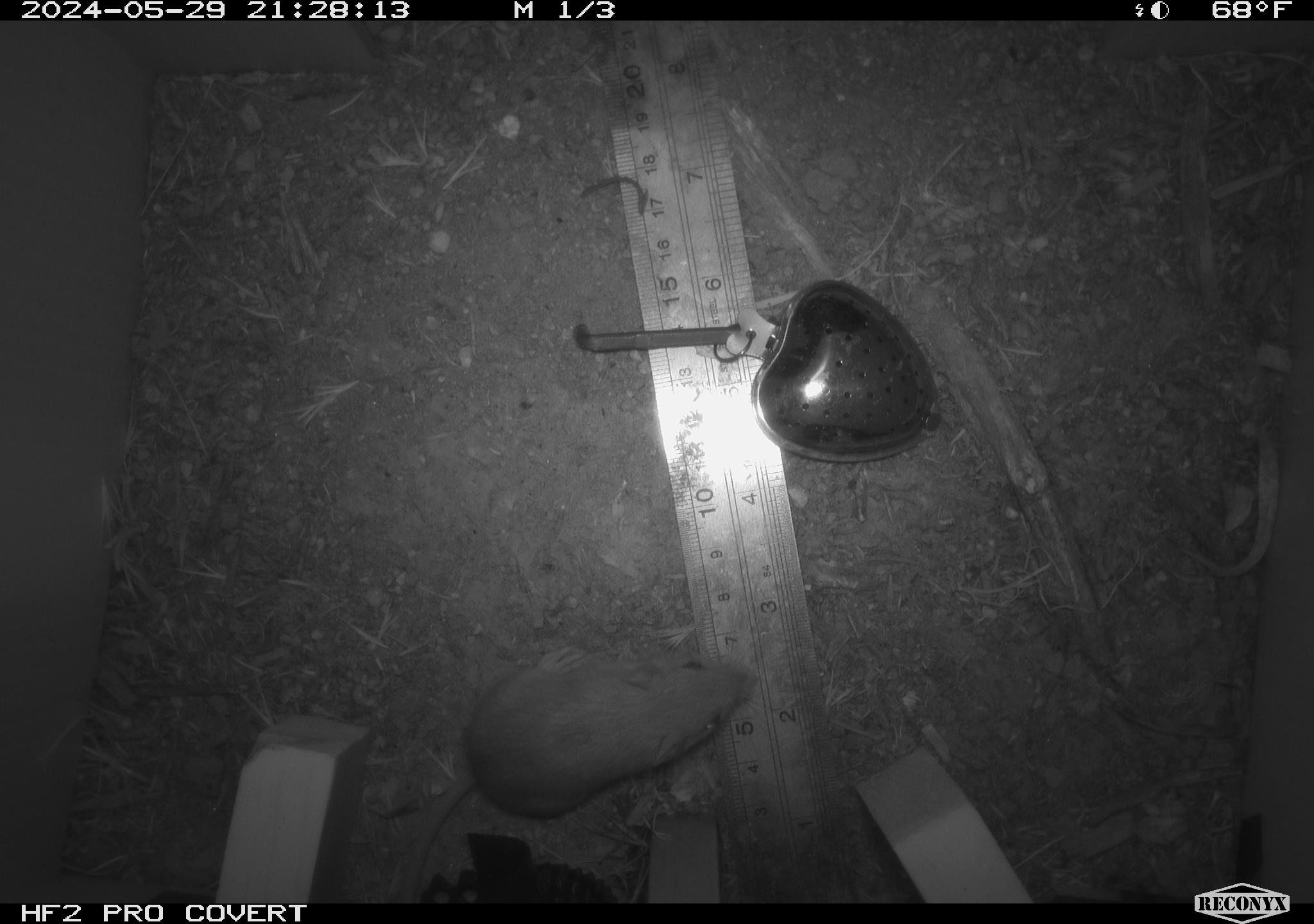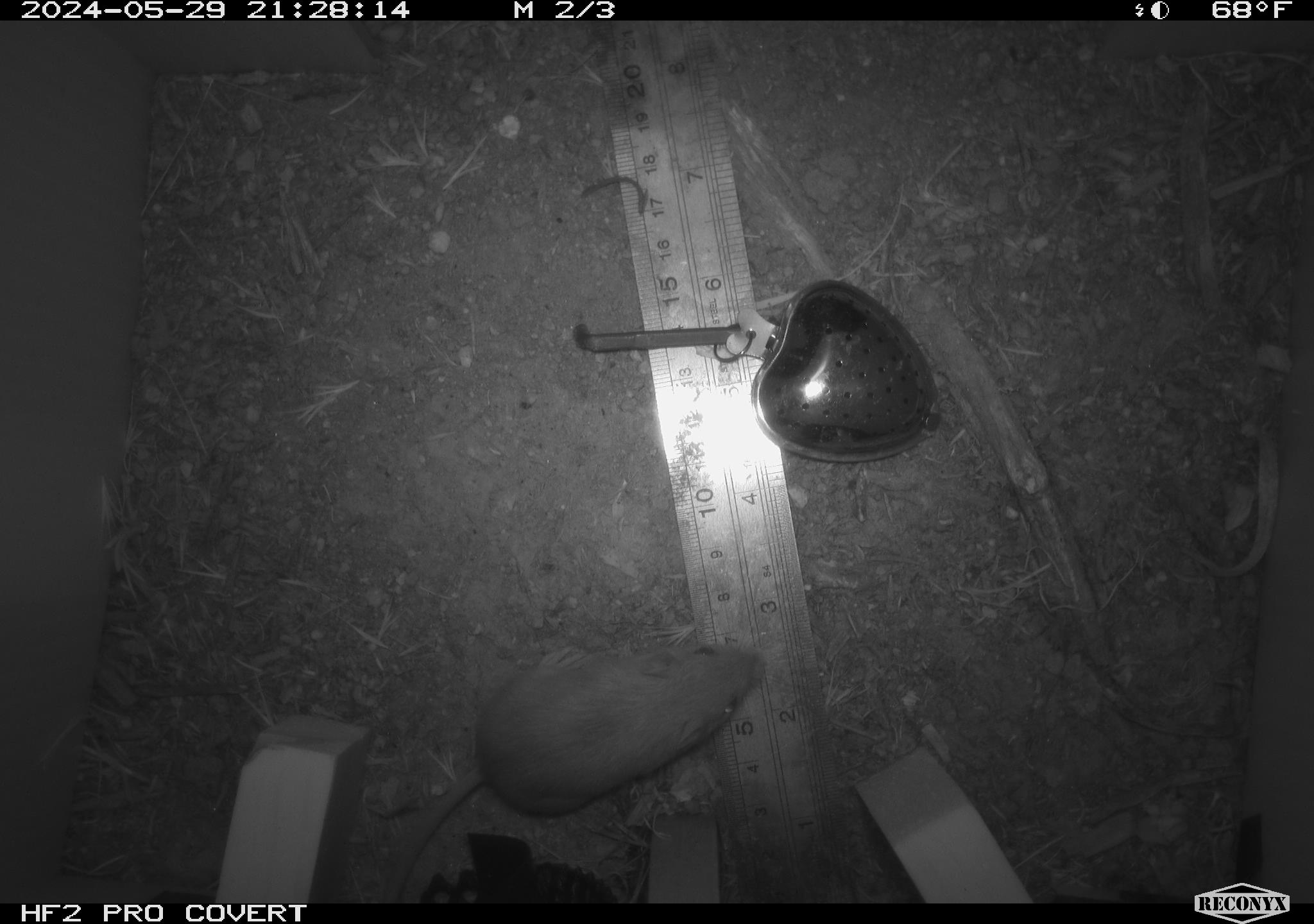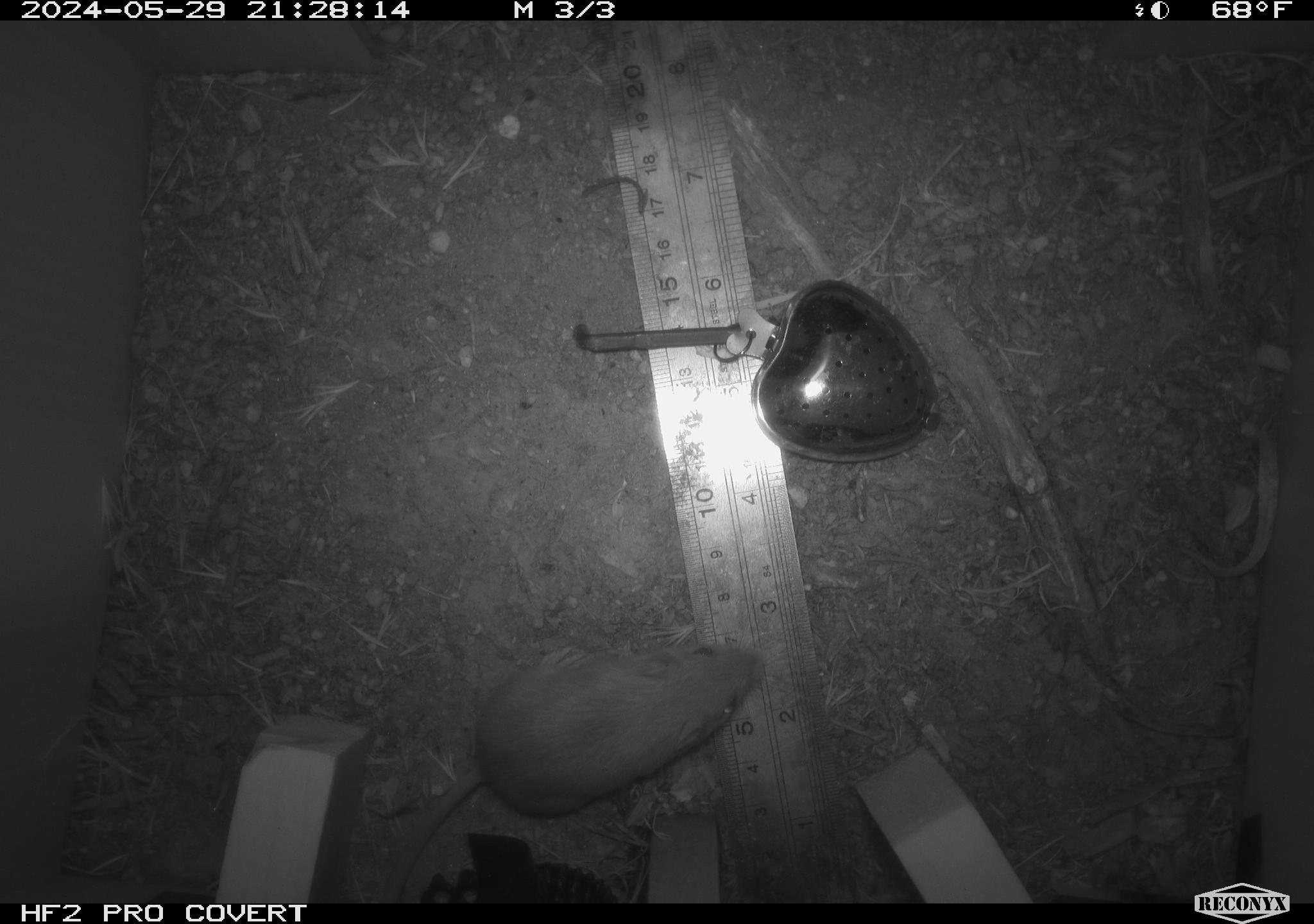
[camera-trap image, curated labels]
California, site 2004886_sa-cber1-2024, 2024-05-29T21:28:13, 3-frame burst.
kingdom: Animalia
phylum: Chordata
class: Mammalia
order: Rodentia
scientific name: Rodentia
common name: mouse species